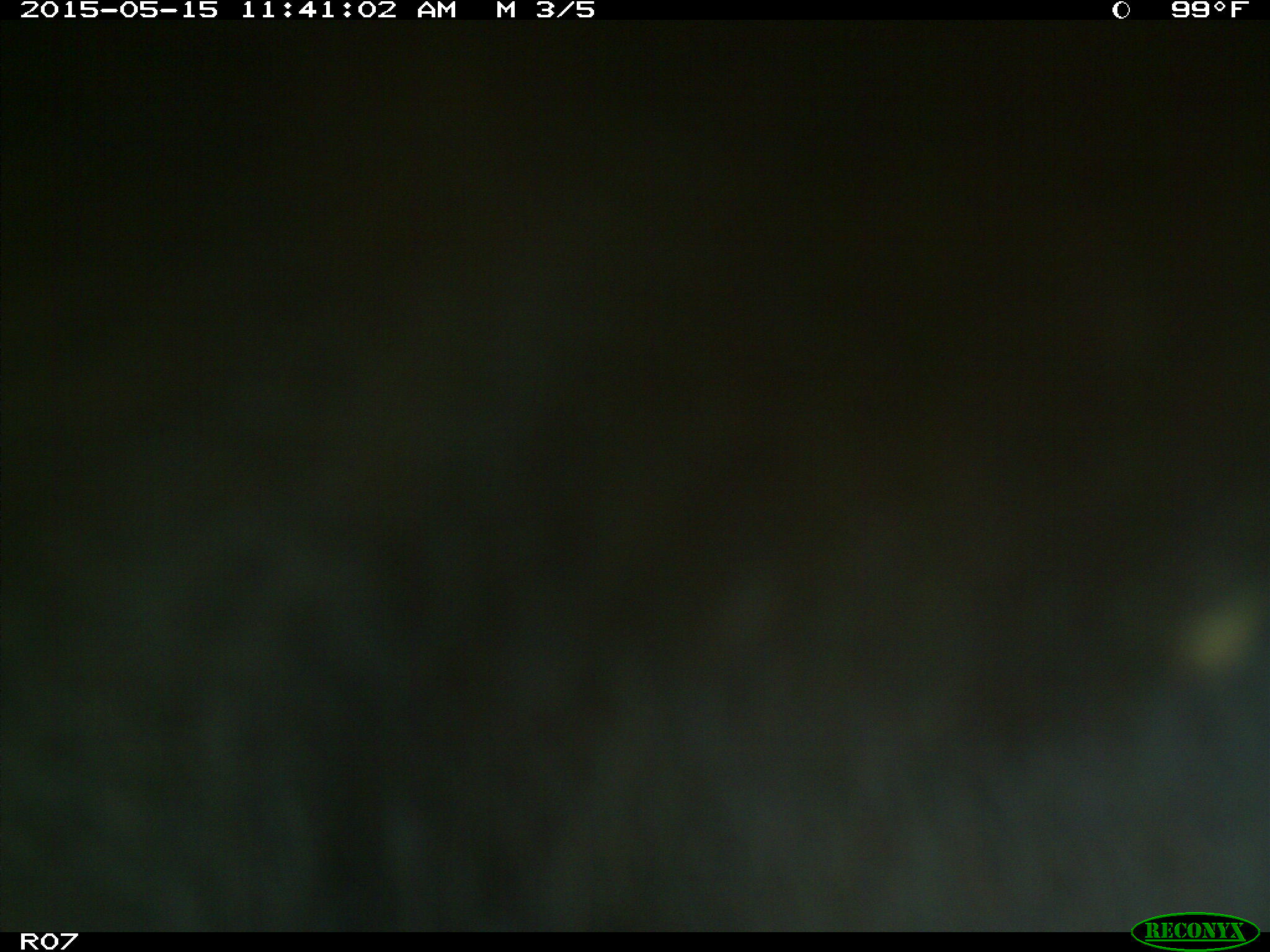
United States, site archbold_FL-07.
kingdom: Animalia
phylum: Chordata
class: Mammalia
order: Artiodactyla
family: Bovidae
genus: Bos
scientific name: Bos taurus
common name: domestic cow